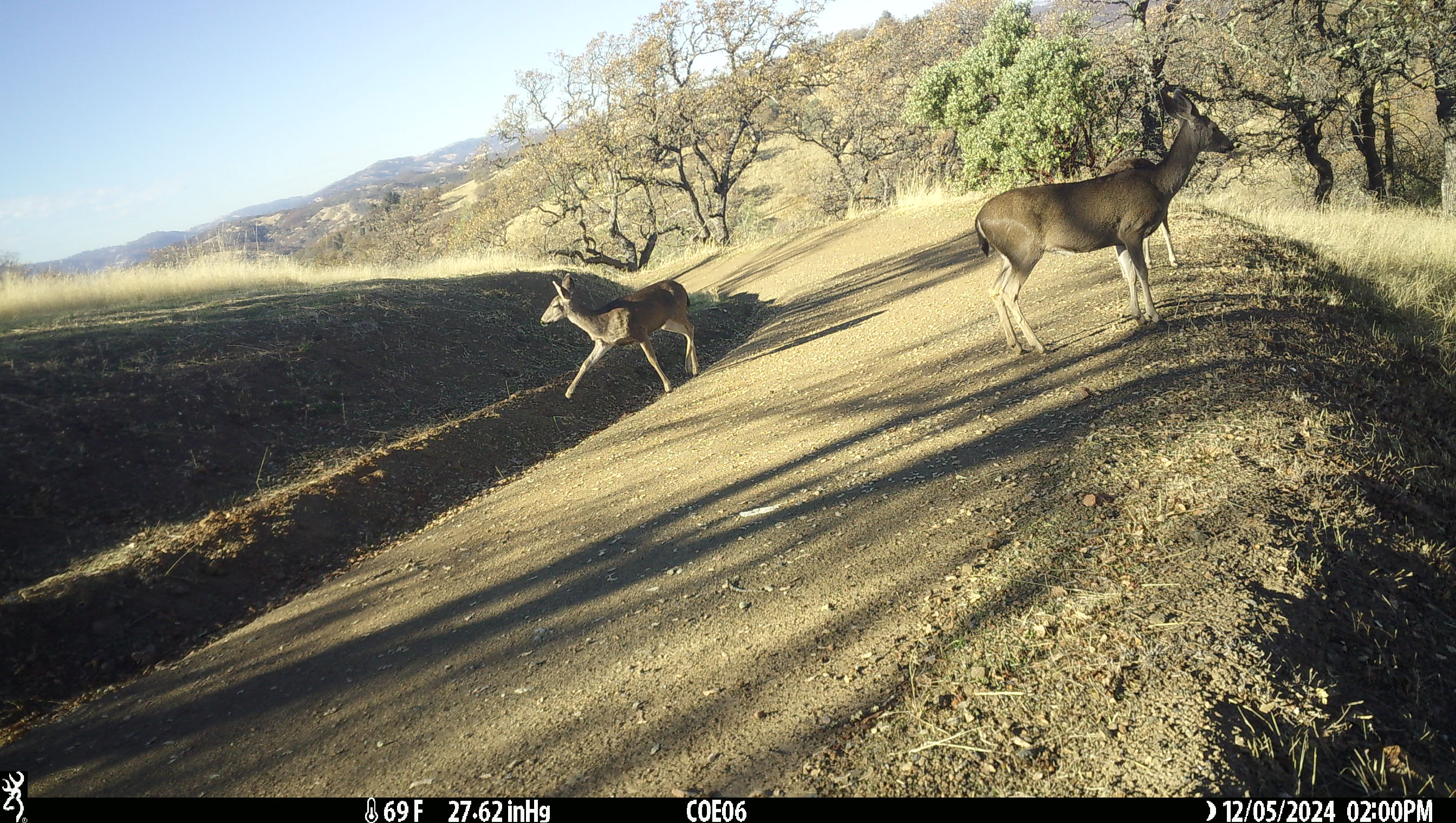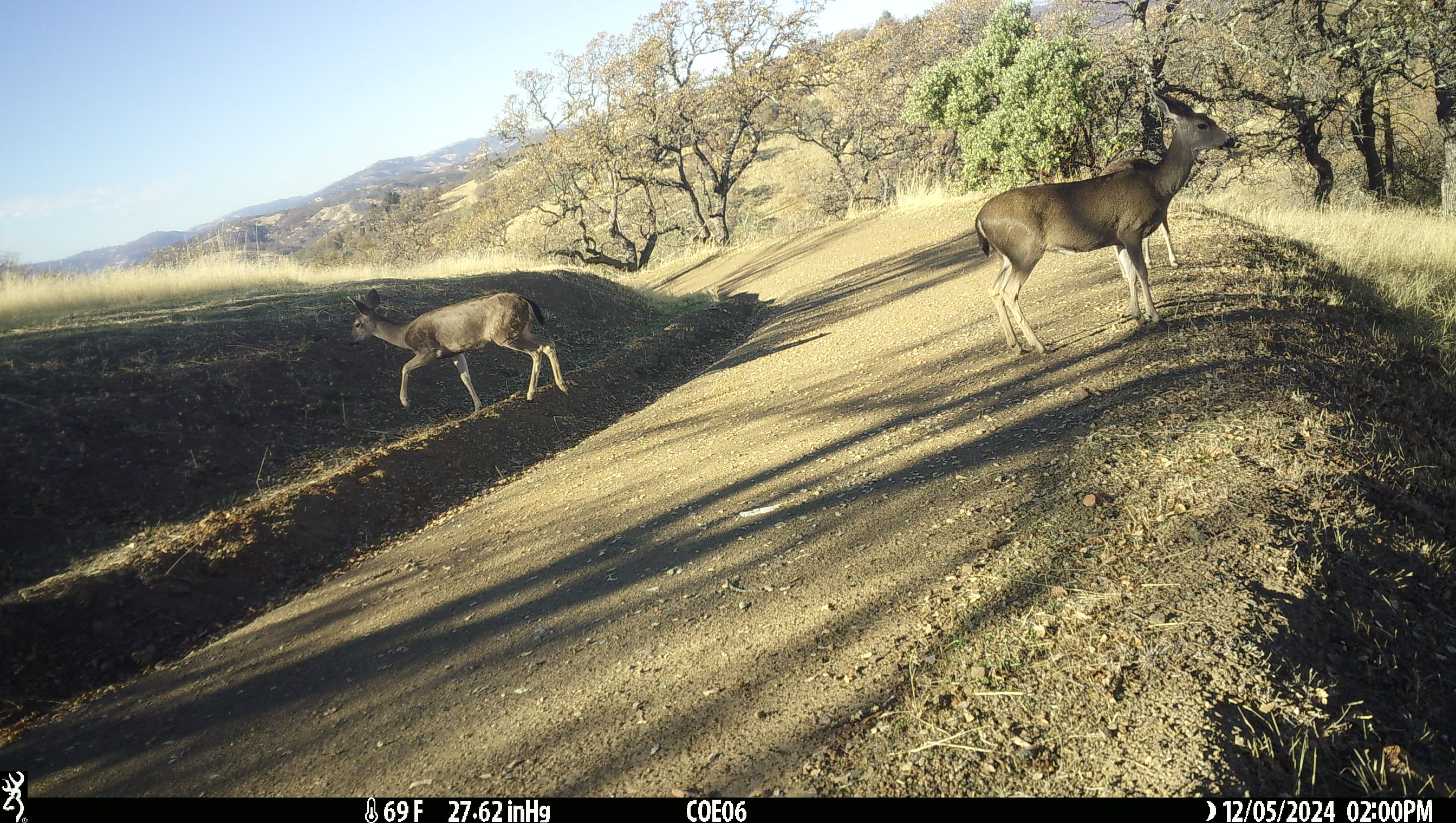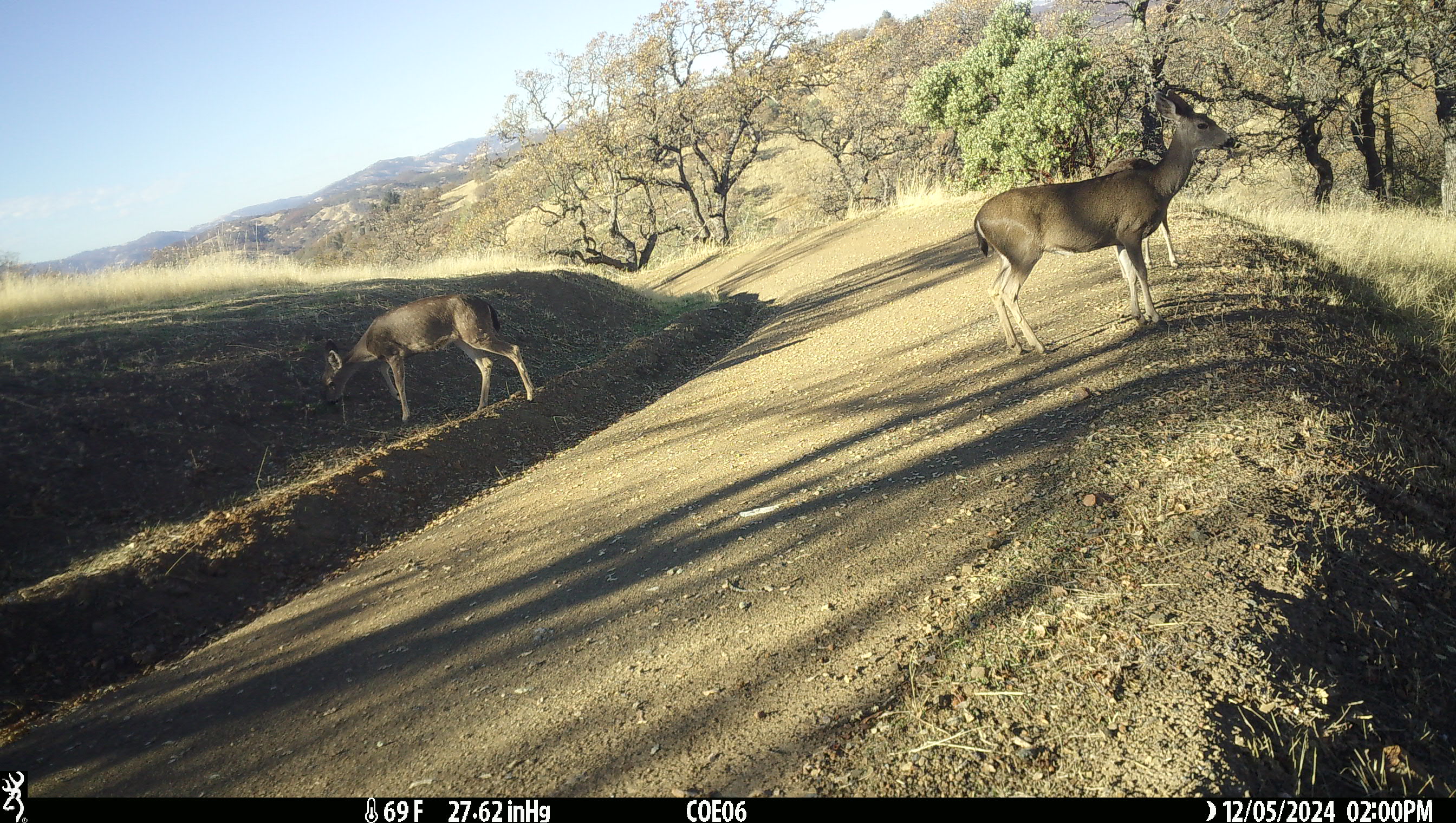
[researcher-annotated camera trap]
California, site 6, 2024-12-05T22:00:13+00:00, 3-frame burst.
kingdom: Animalia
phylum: Chordata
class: Mammalia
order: Artiodactyla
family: Cervidae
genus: Odocoileus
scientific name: Odocoileus hemionus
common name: mule deer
Mule deer (Odocoileus hemionus).